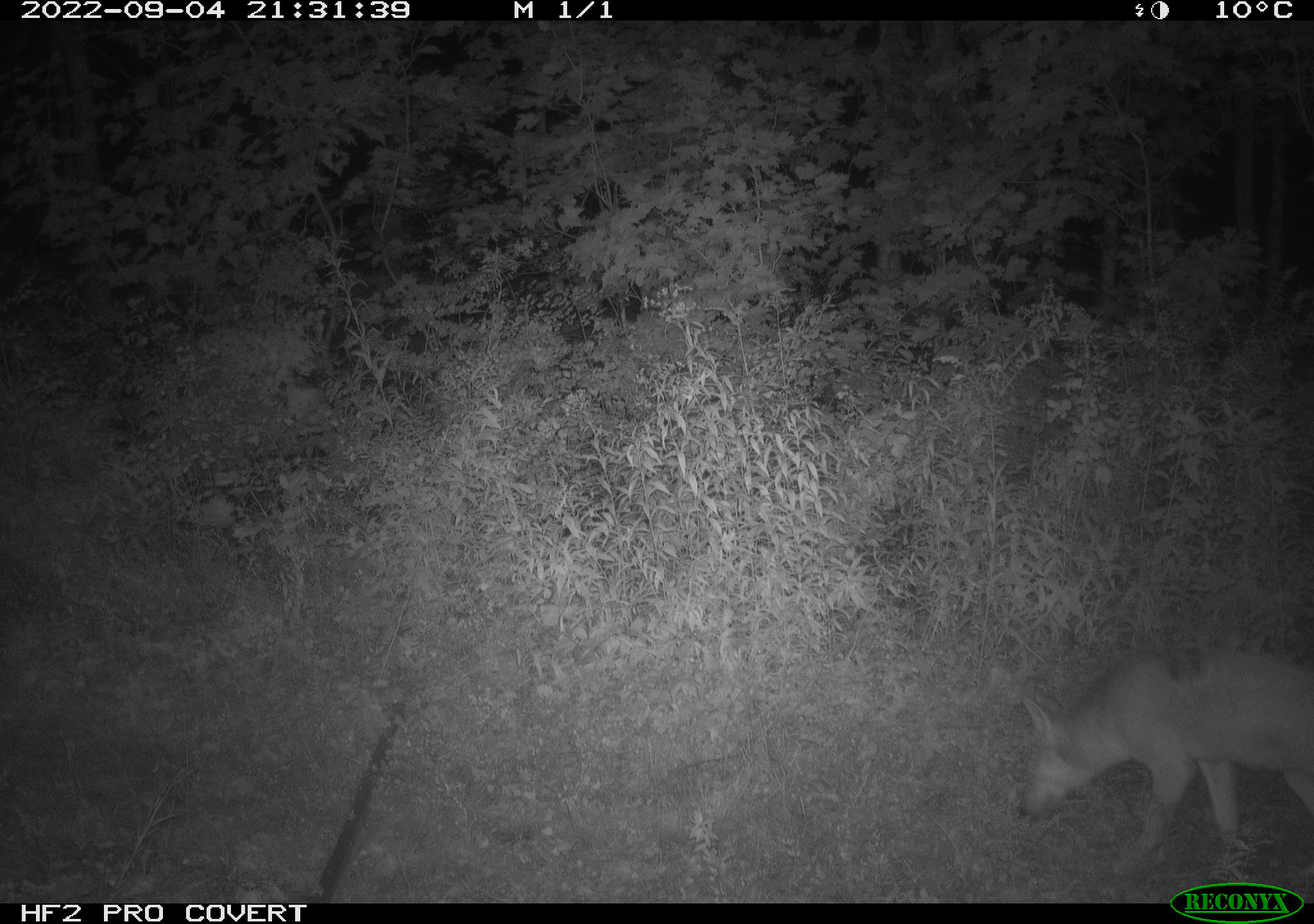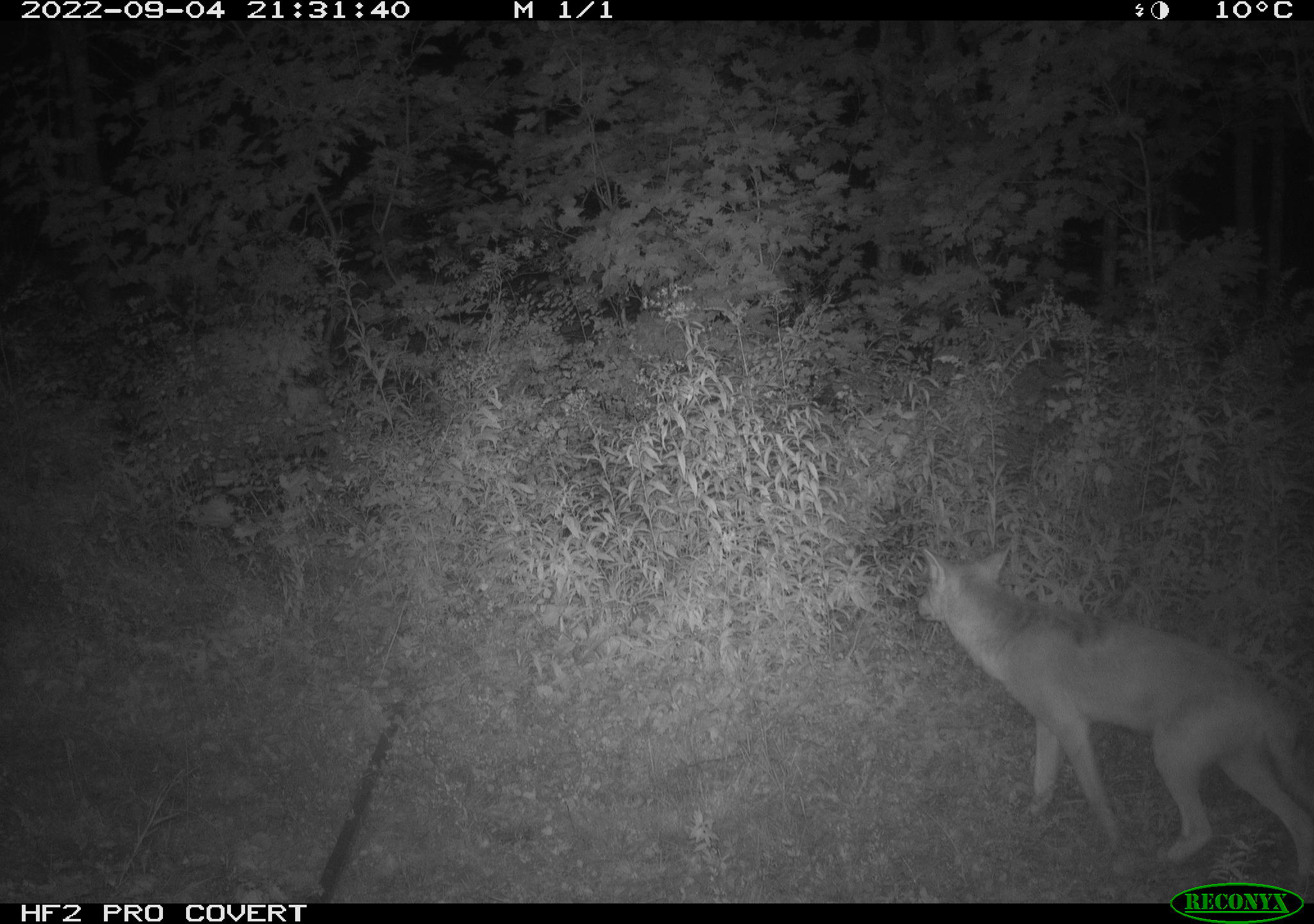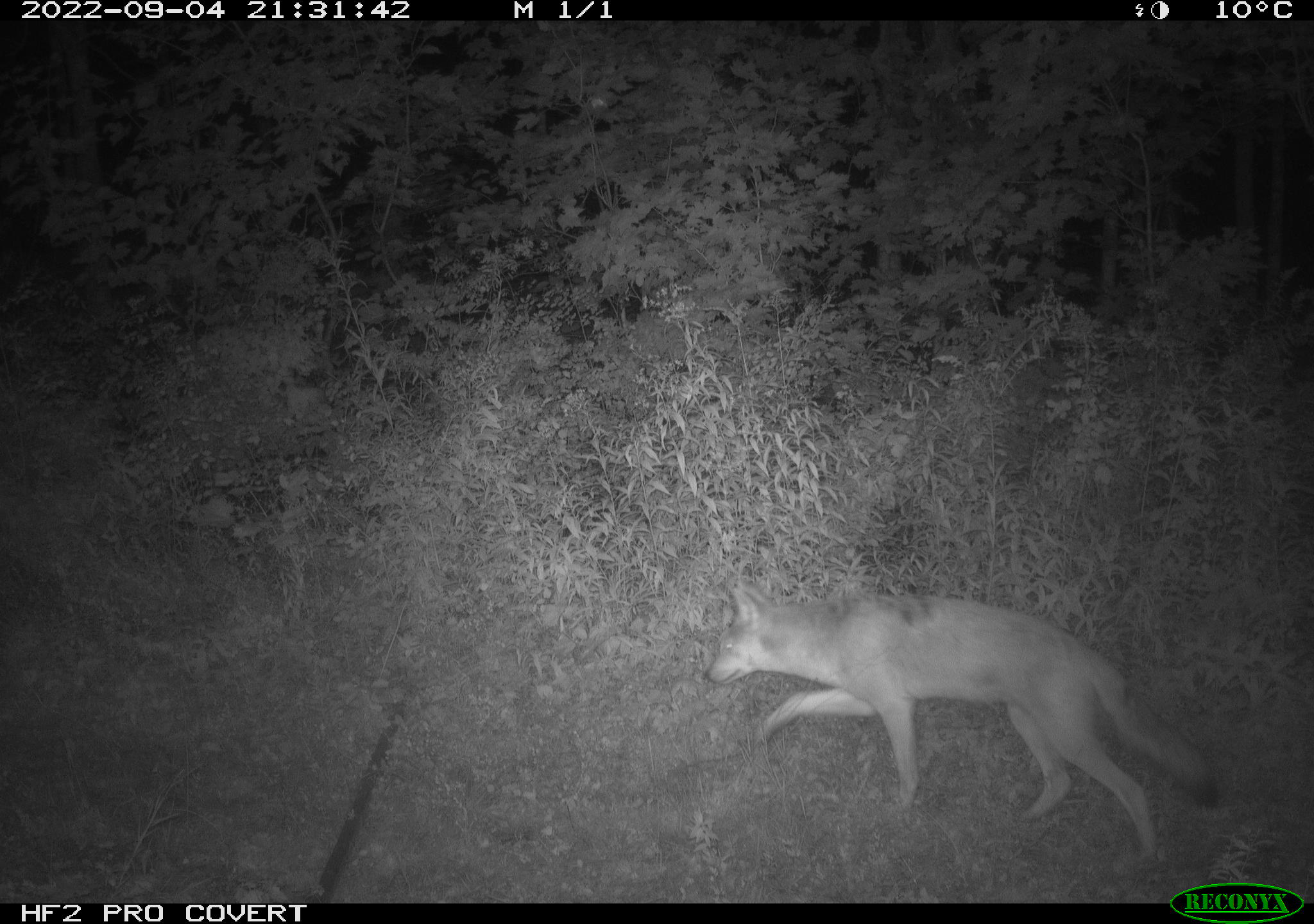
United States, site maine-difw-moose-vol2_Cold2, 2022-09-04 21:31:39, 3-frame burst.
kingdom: Animalia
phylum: Chordata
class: Mammalia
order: Carnivora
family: Canidae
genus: Canis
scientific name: Canis latrans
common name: coyote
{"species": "coyote (Canis latrans)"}